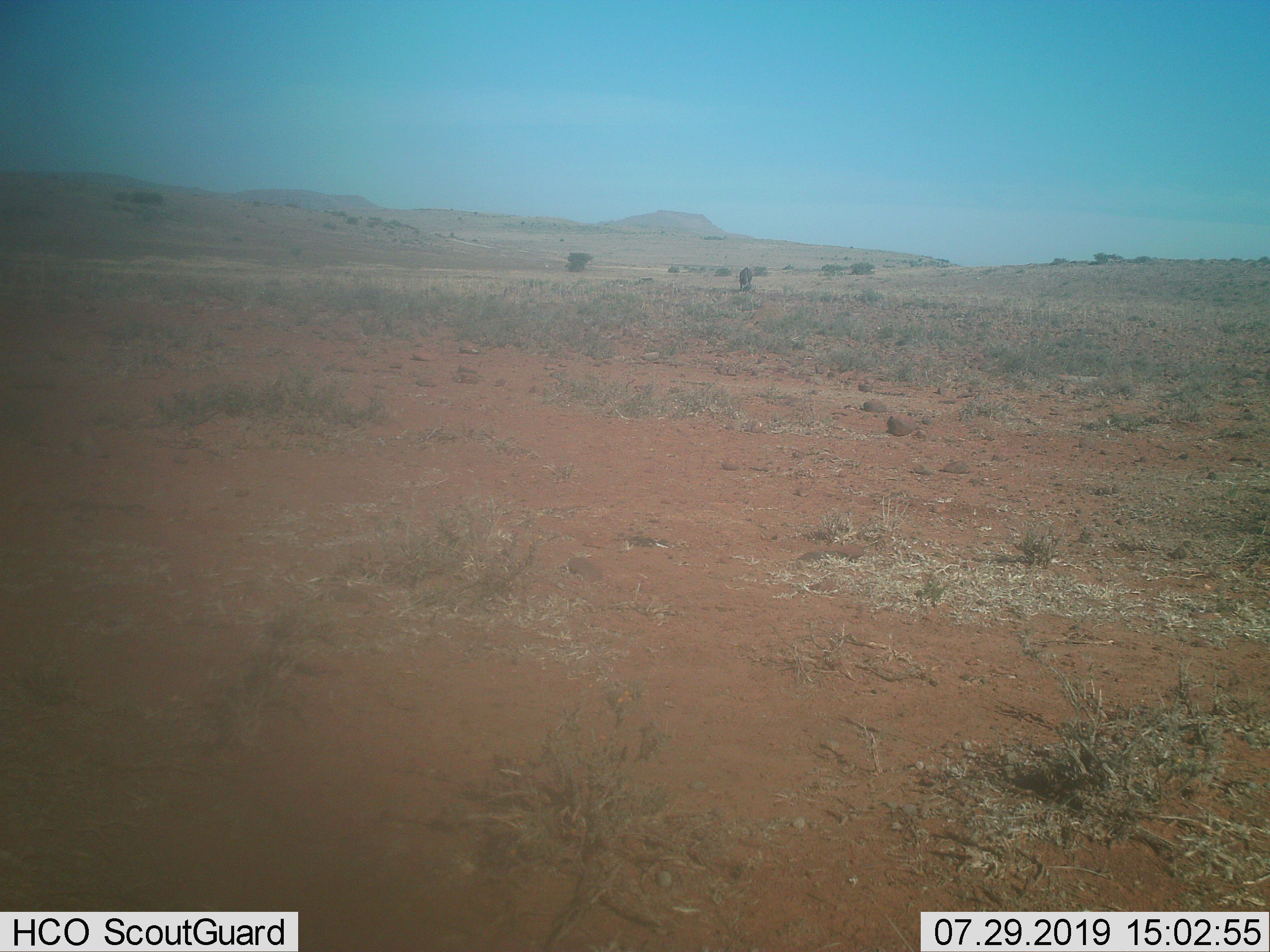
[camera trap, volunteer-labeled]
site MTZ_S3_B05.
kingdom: Animalia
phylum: Chordata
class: Mammalia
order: Artiodactyla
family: Bovidae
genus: Connochaetes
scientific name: Connochaetes gnou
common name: black wildebeest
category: wildebeestblack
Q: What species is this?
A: Wildebeestblack (black wildebeest) (Connochaetes gnou).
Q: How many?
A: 1.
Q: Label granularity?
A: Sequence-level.